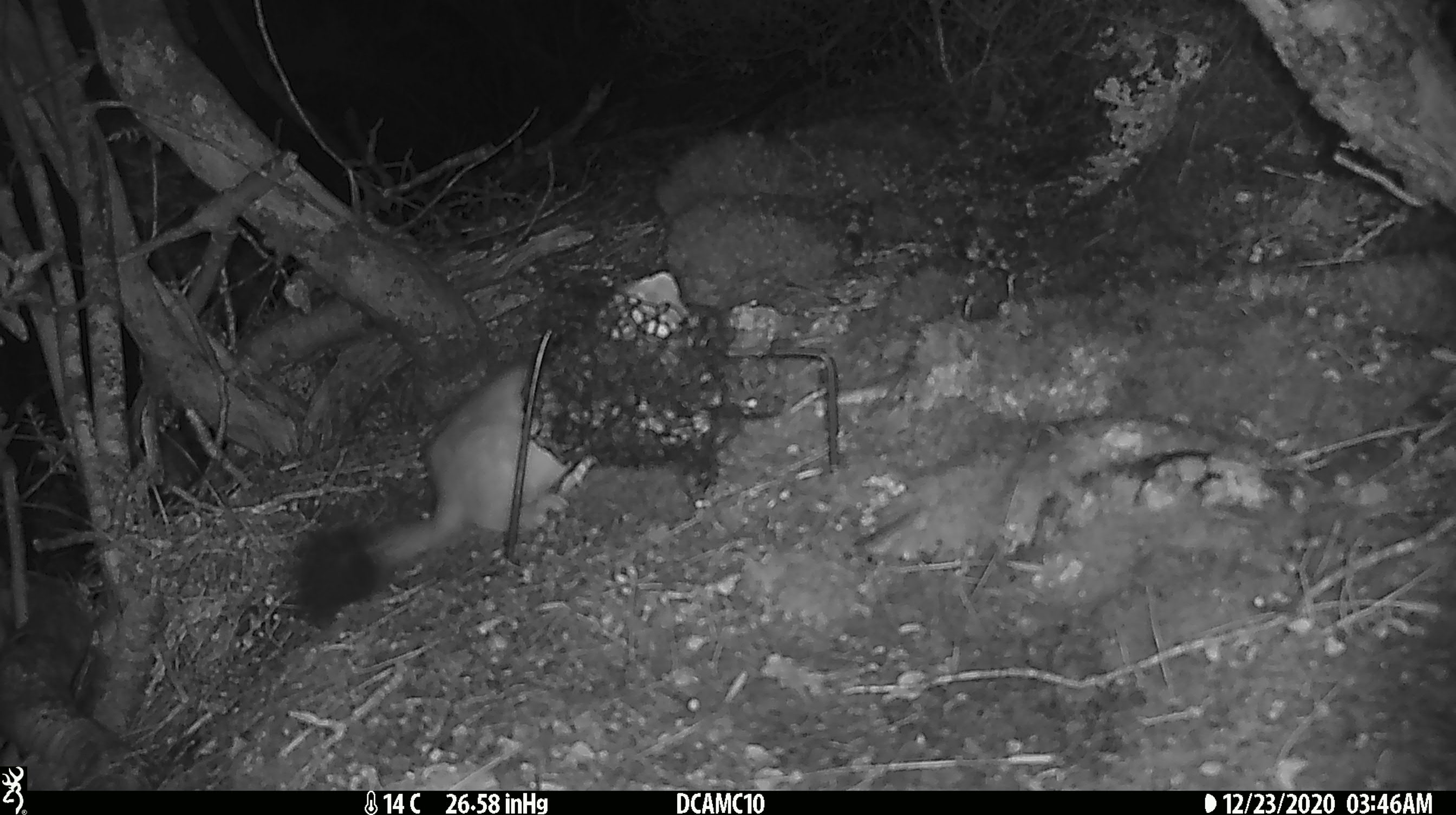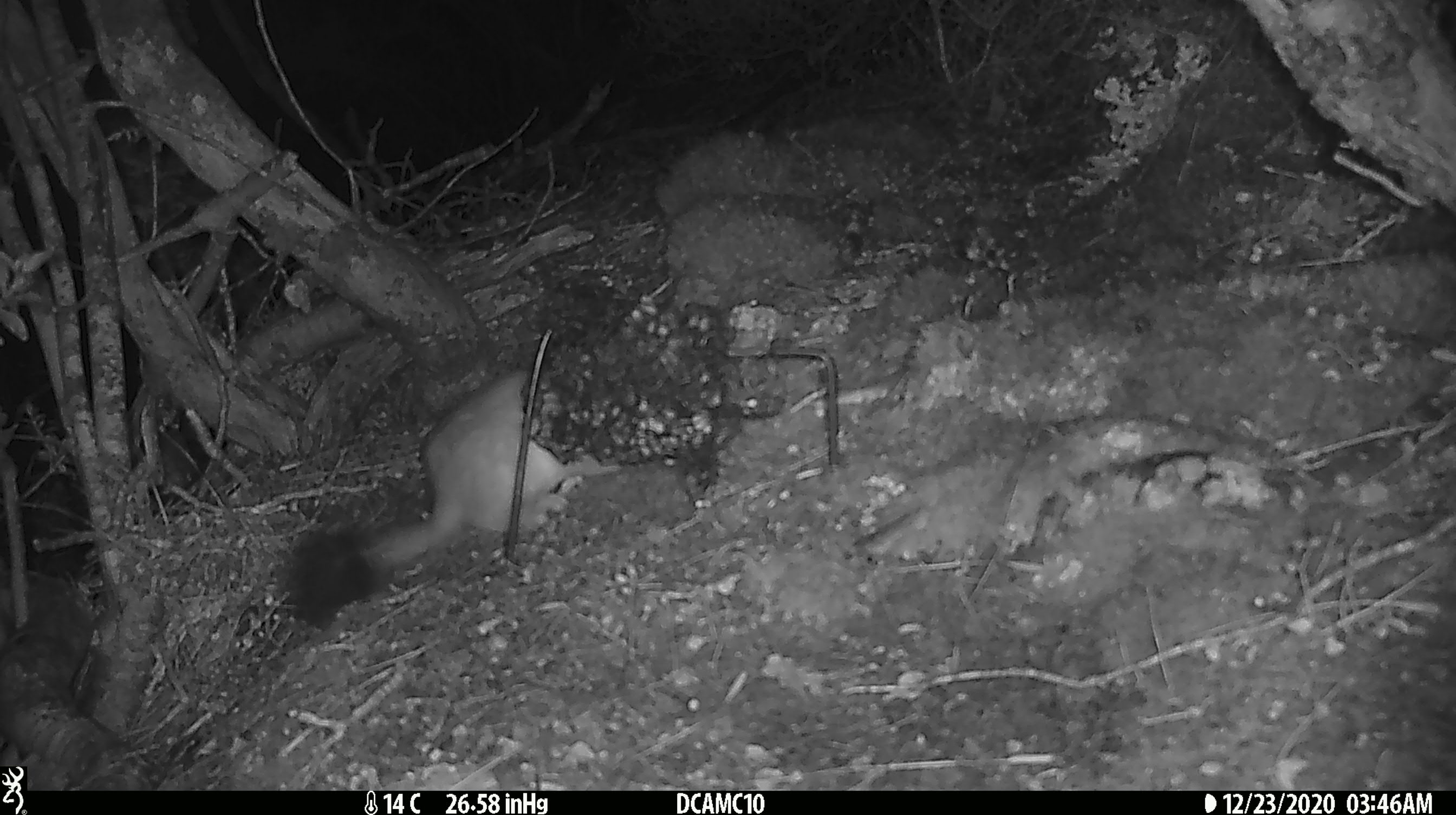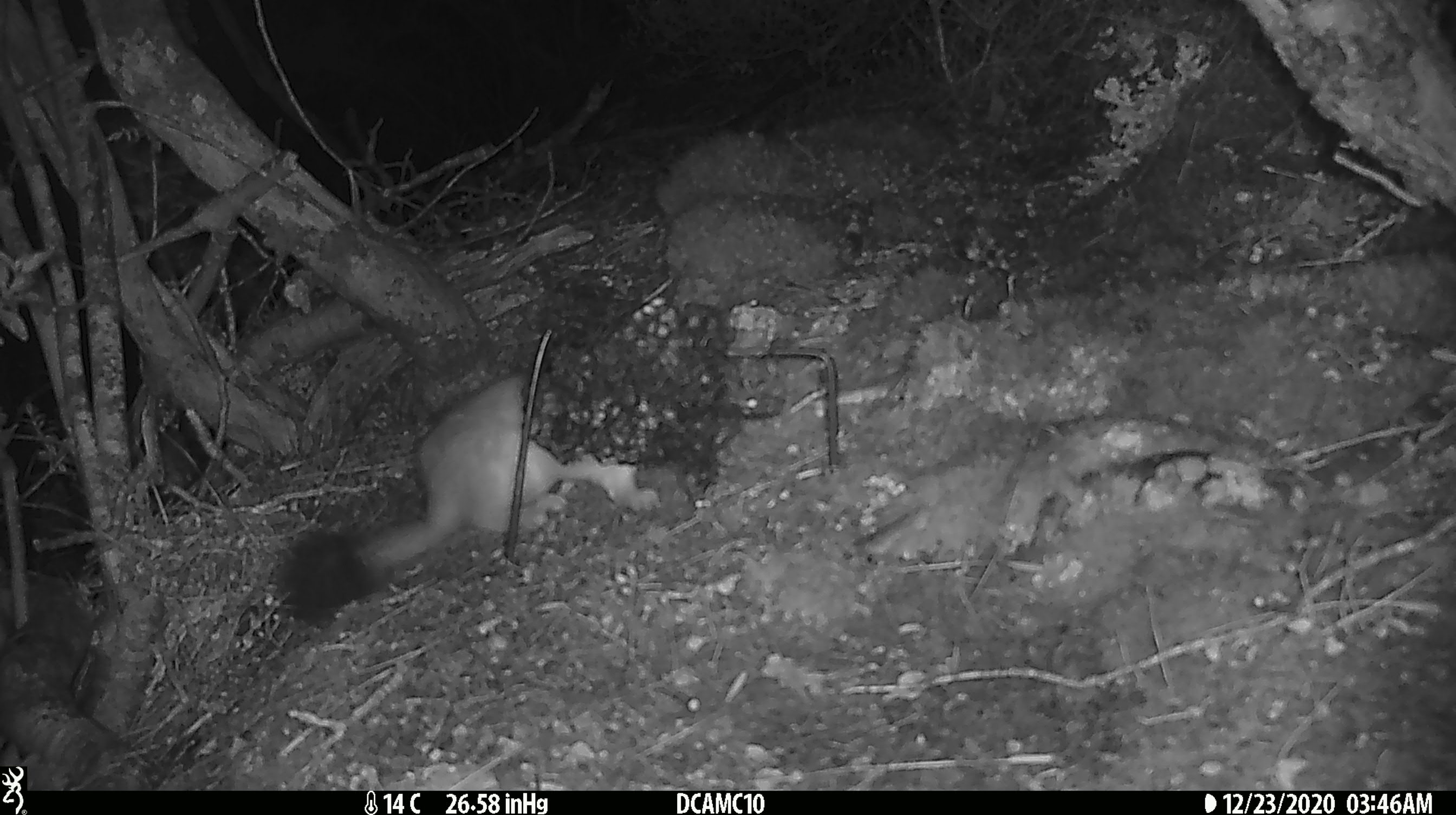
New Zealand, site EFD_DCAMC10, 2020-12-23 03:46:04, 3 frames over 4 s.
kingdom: Animalia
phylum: Chordata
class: Mammalia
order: Carnivora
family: Mustelidae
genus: Mustela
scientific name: Mustela erminea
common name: stoat